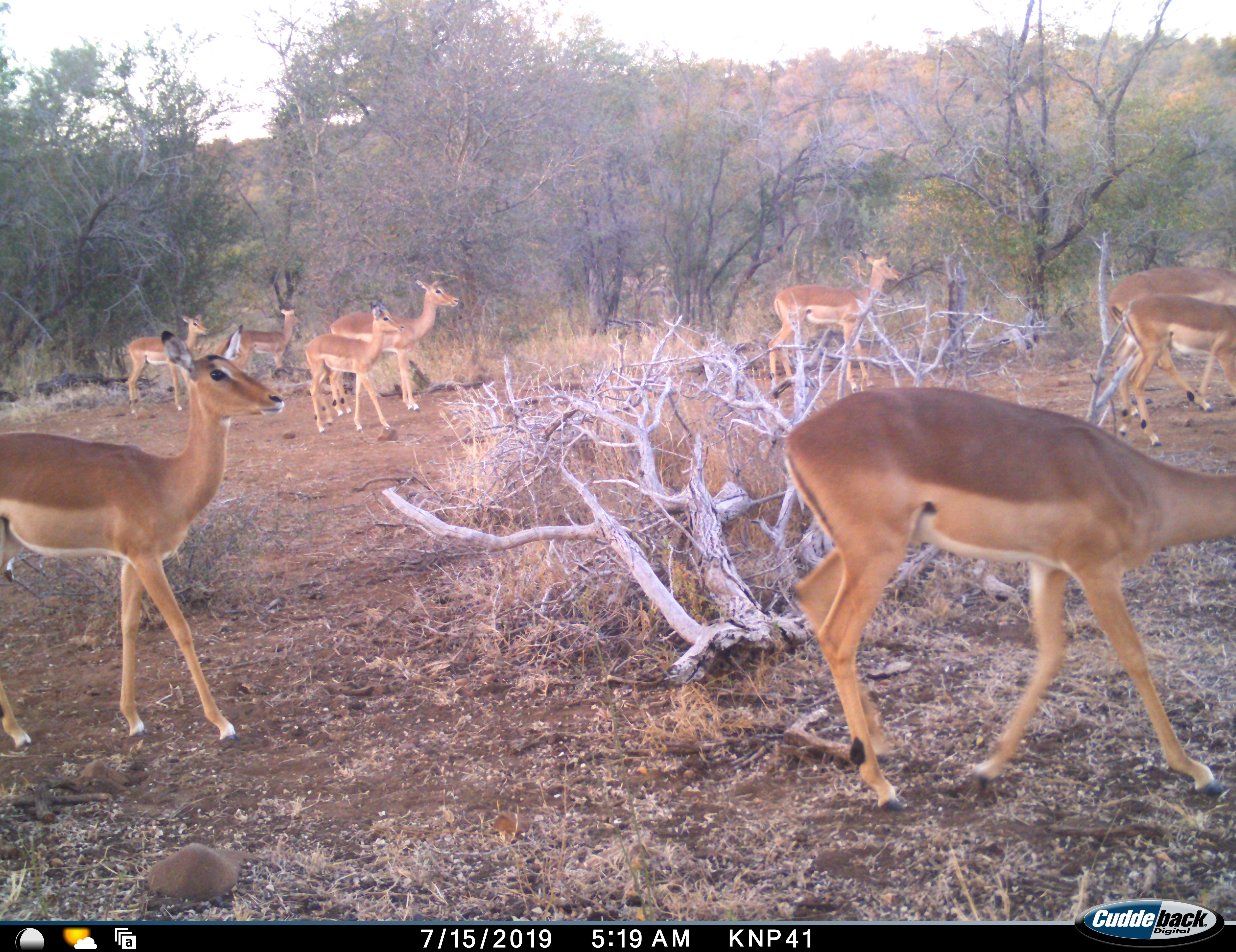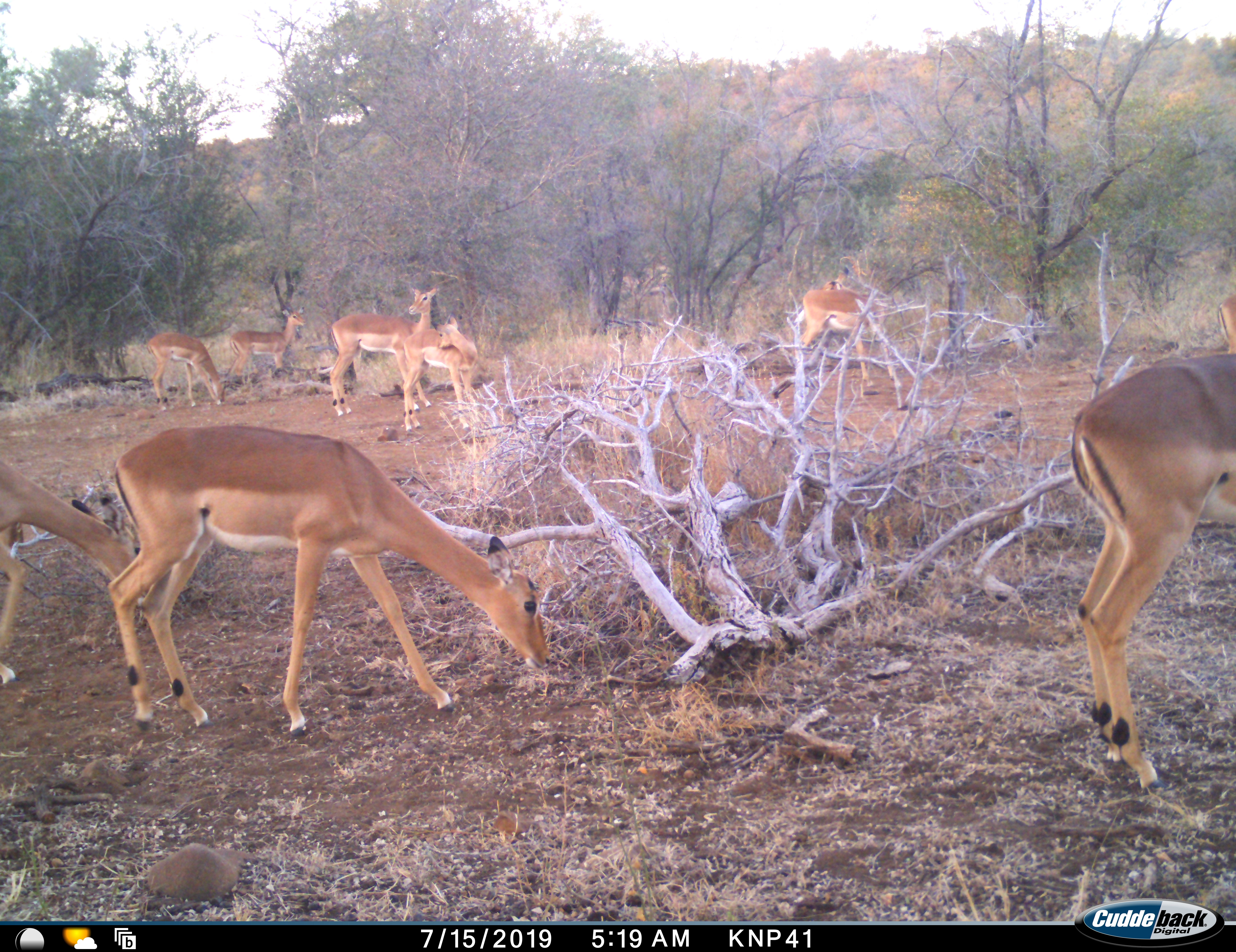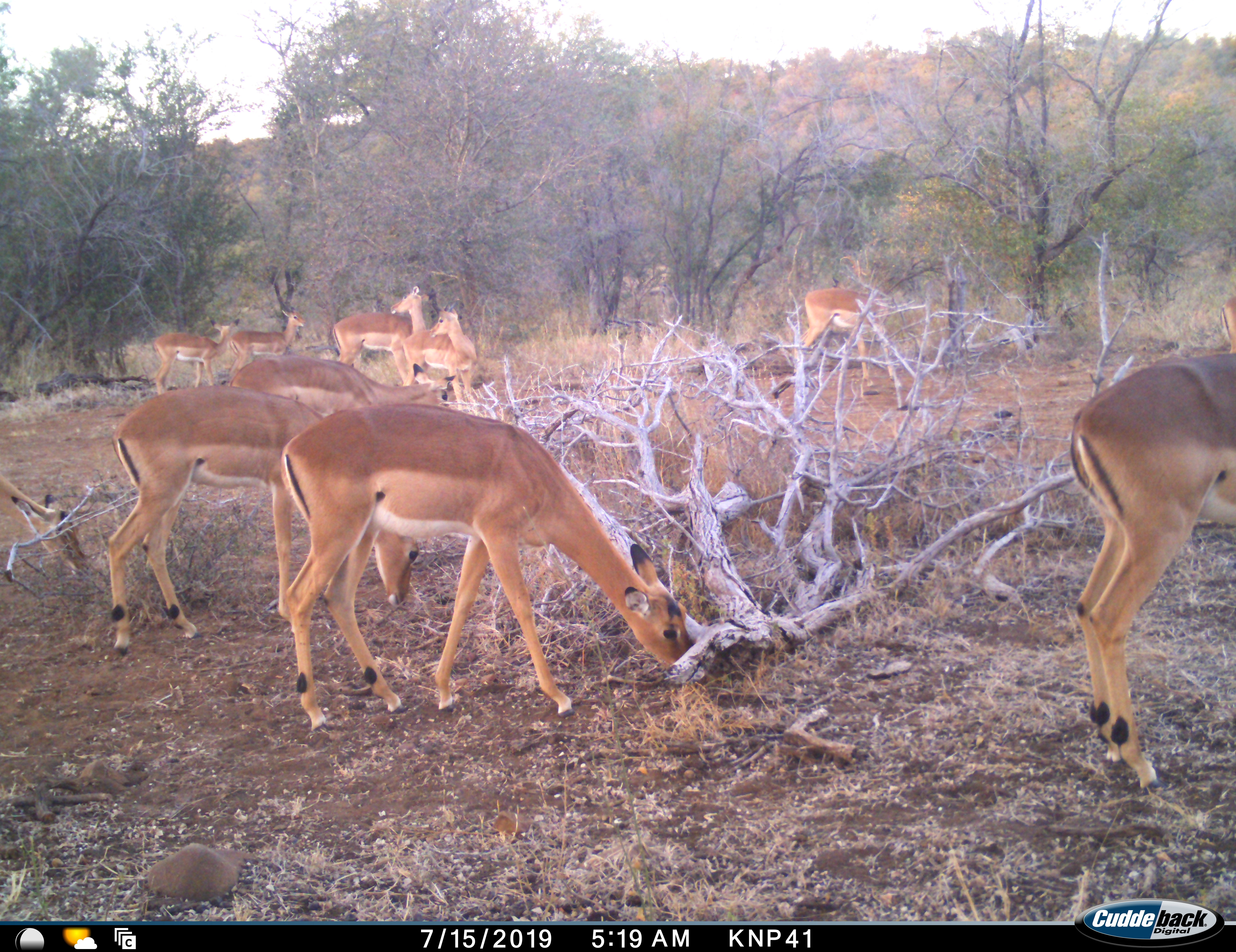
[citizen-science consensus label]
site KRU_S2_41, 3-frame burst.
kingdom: Animalia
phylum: Chordata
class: Mammalia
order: Artiodactyla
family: Bovidae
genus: Aepyceros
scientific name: Aepyceros melampus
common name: impala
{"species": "impala (Aepyceros melampus)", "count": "11-50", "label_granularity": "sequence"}